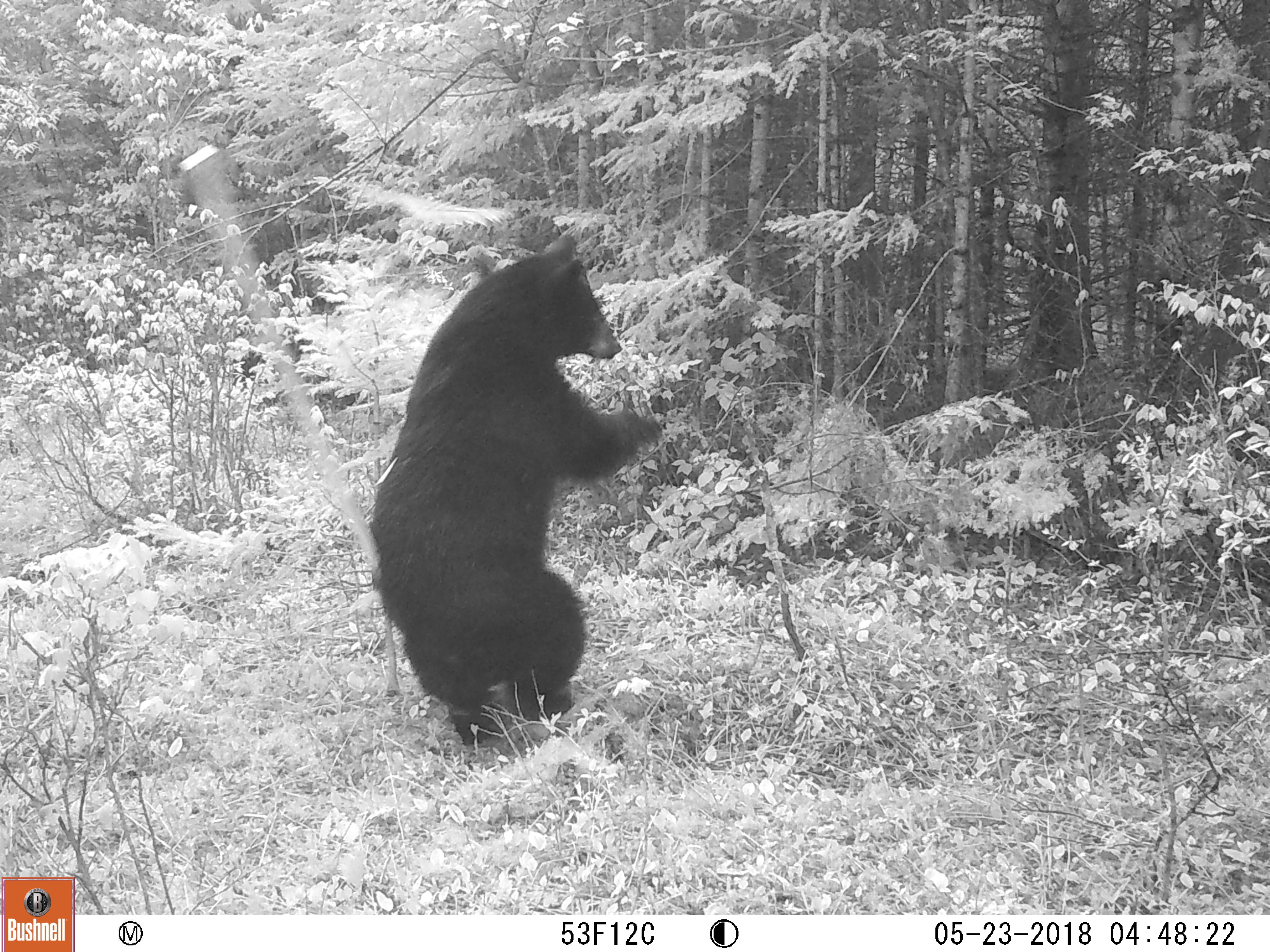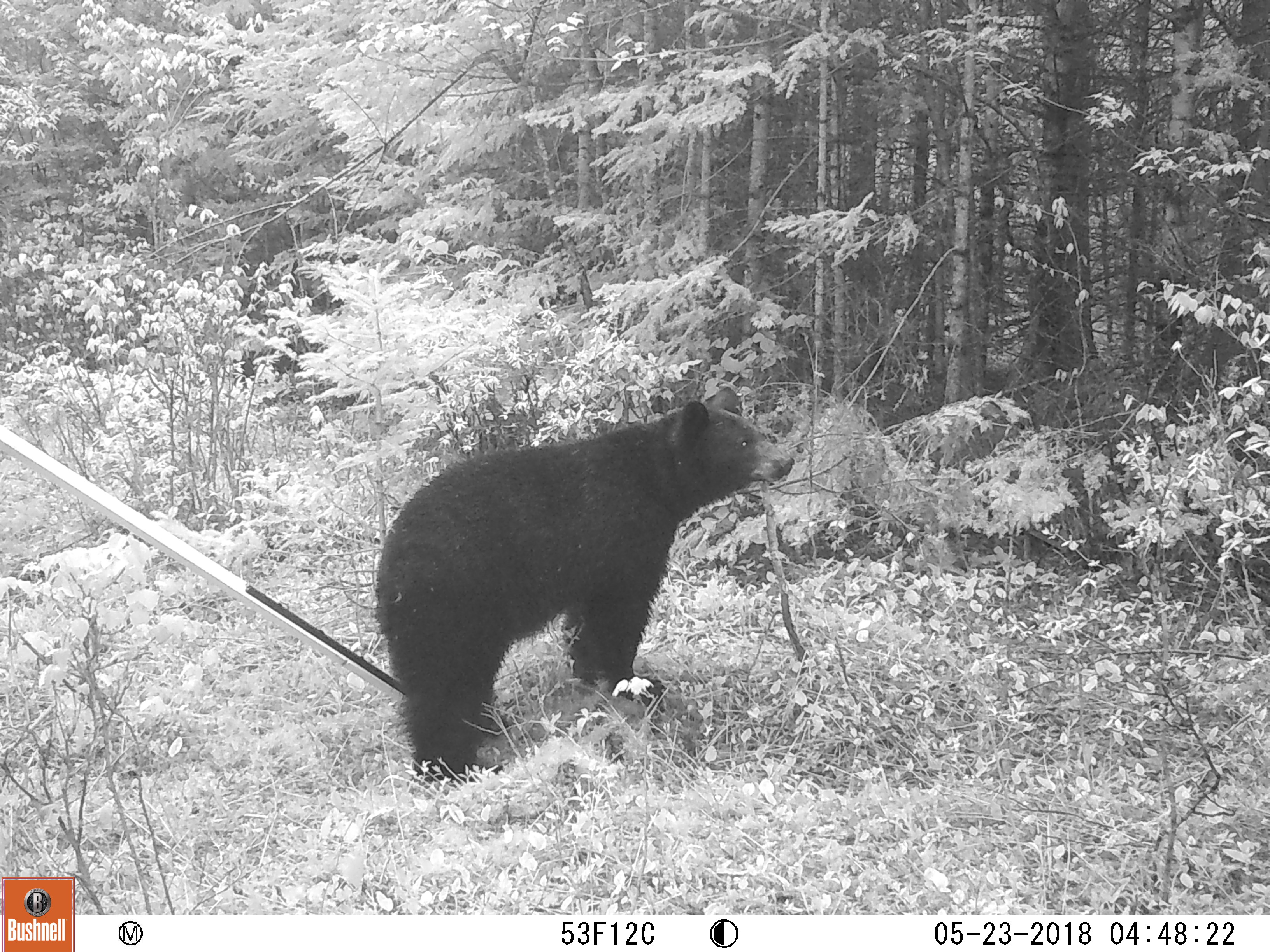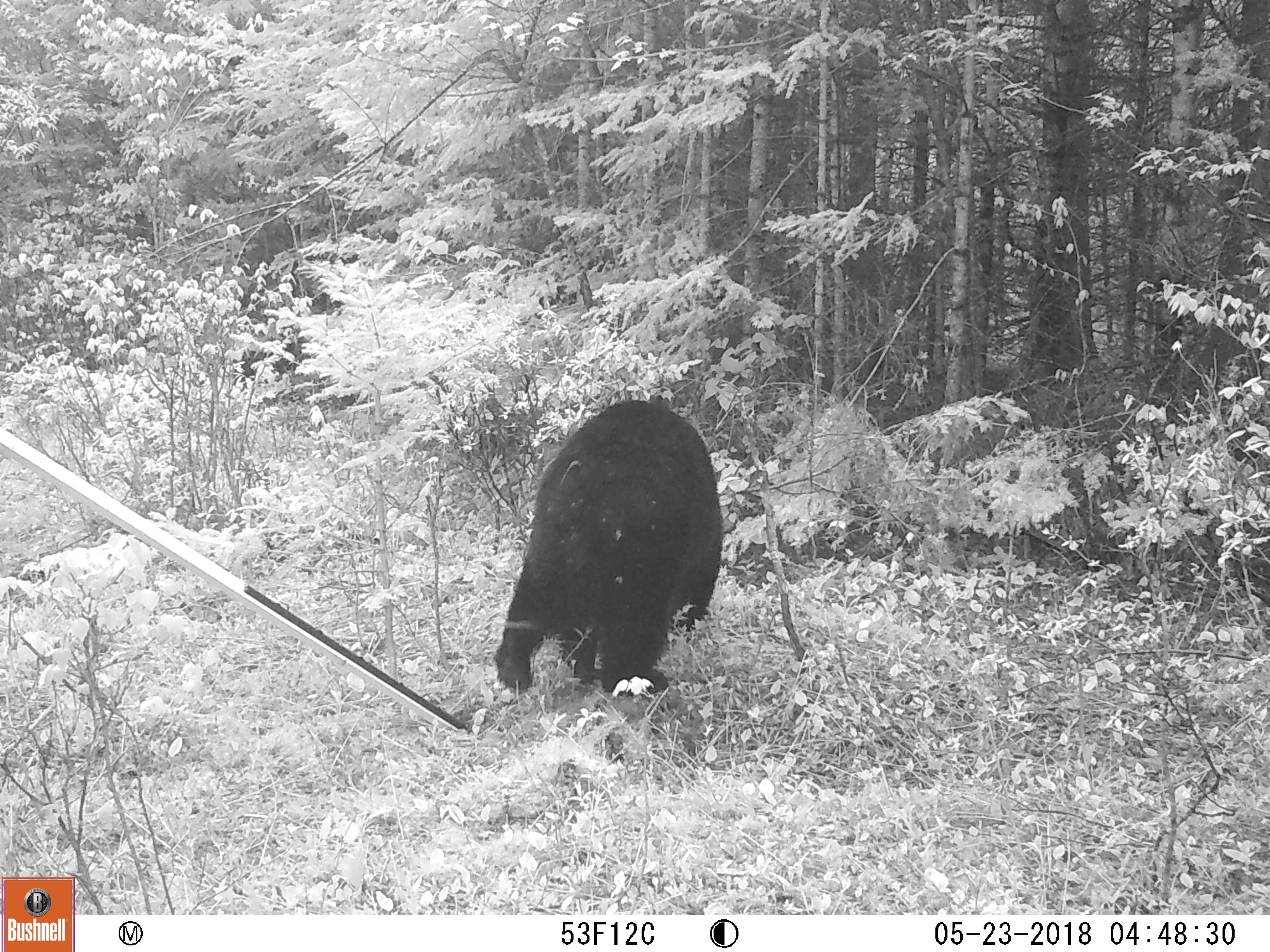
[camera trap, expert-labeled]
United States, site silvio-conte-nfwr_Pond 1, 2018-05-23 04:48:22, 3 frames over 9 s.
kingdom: Animalia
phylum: Chordata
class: Mammalia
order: Carnivora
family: Ursidae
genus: Ursus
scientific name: Ursus americanus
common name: black bear